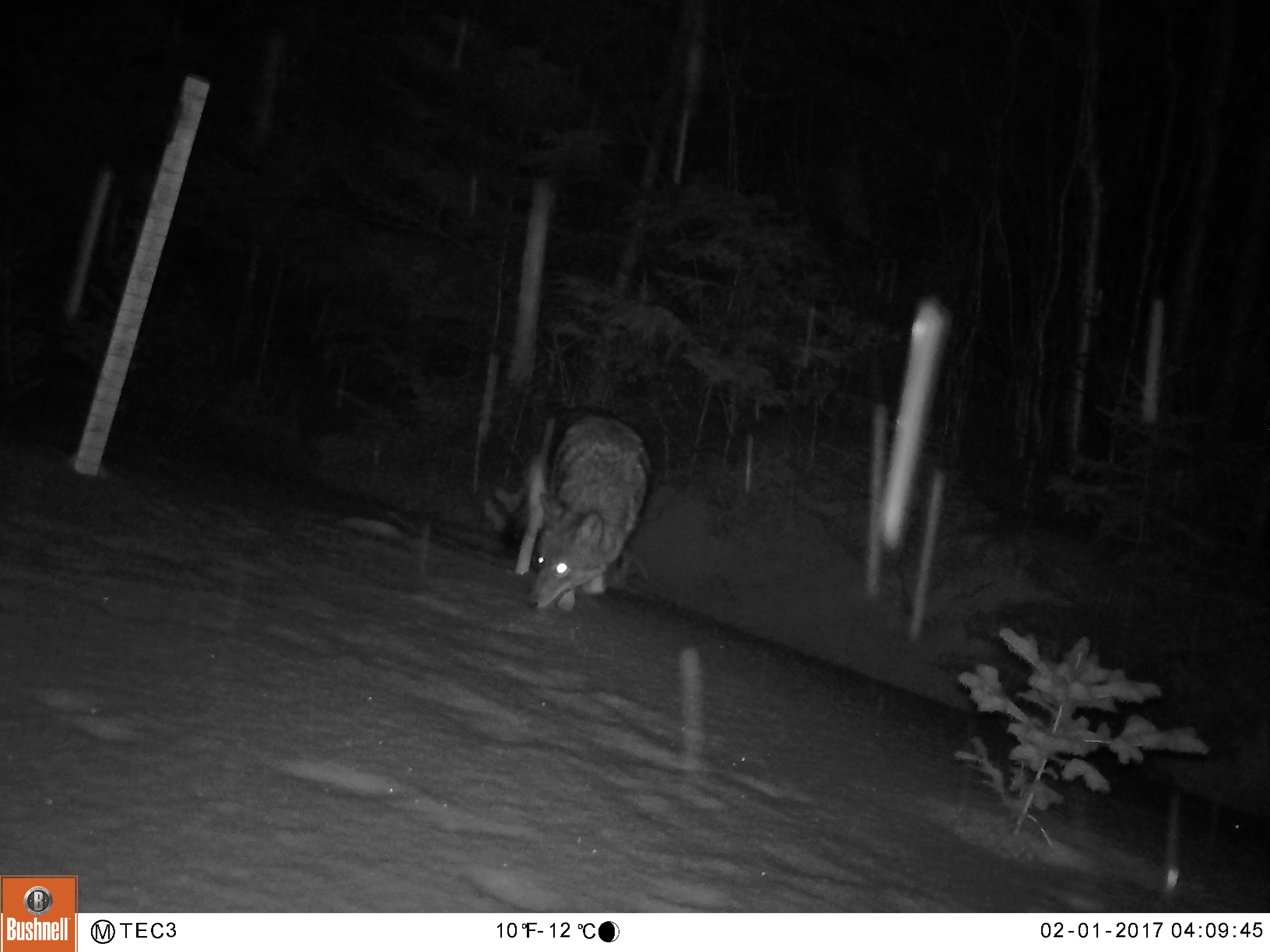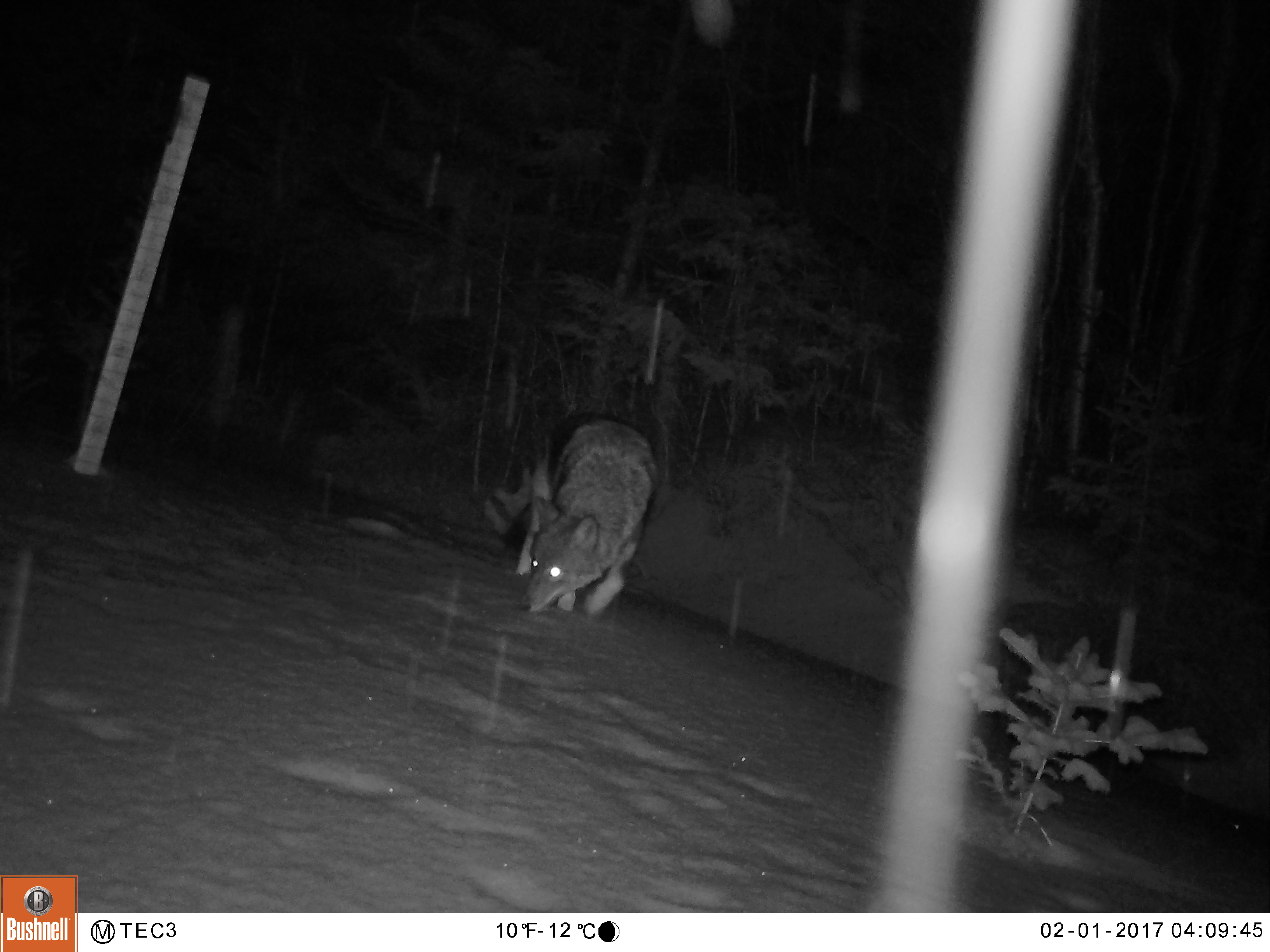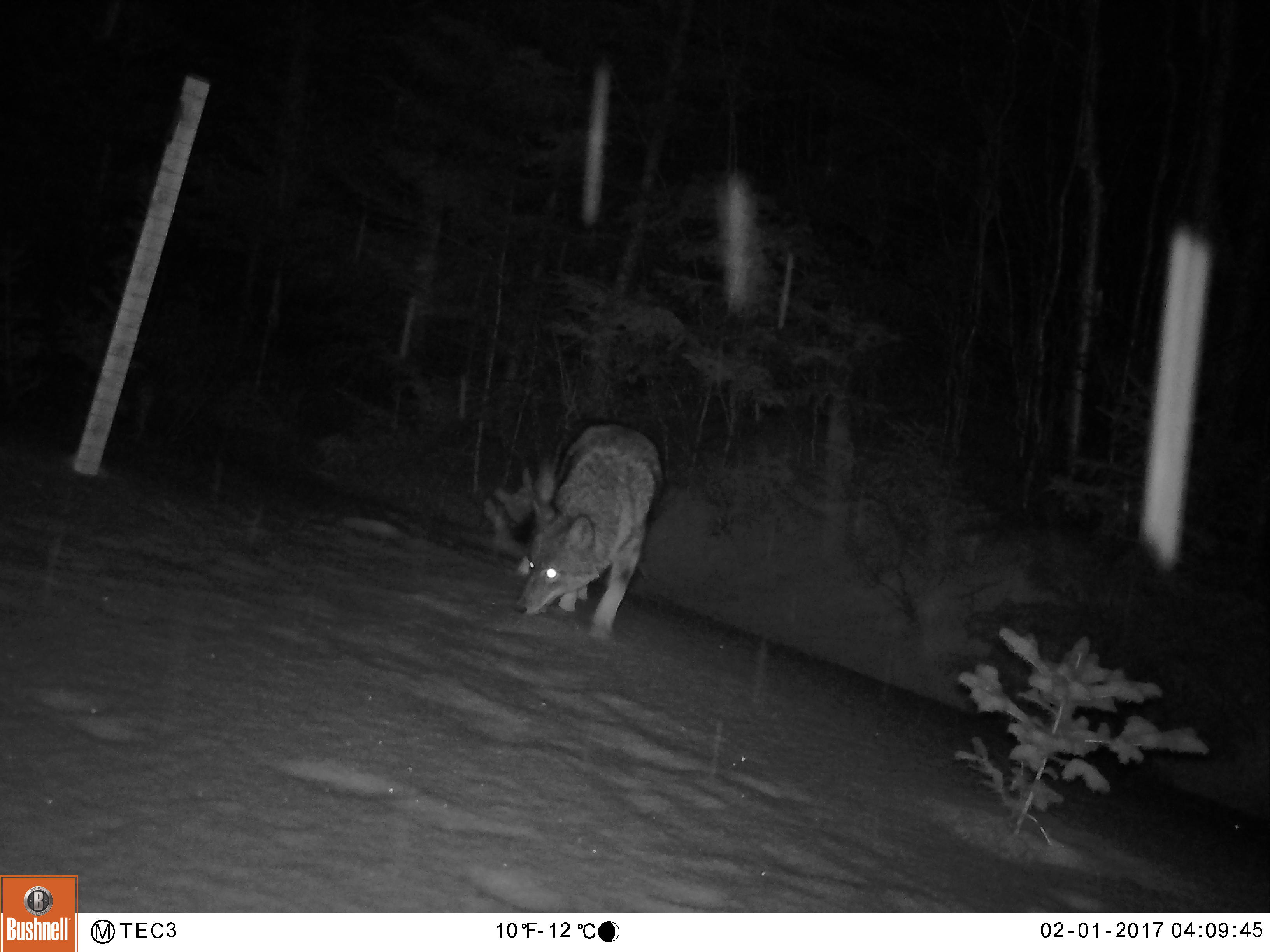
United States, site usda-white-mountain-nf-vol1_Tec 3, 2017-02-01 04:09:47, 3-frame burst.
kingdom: Animalia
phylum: Chordata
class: Mammalia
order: Carnivora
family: Canidae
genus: Canis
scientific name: Canis latrans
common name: coyote